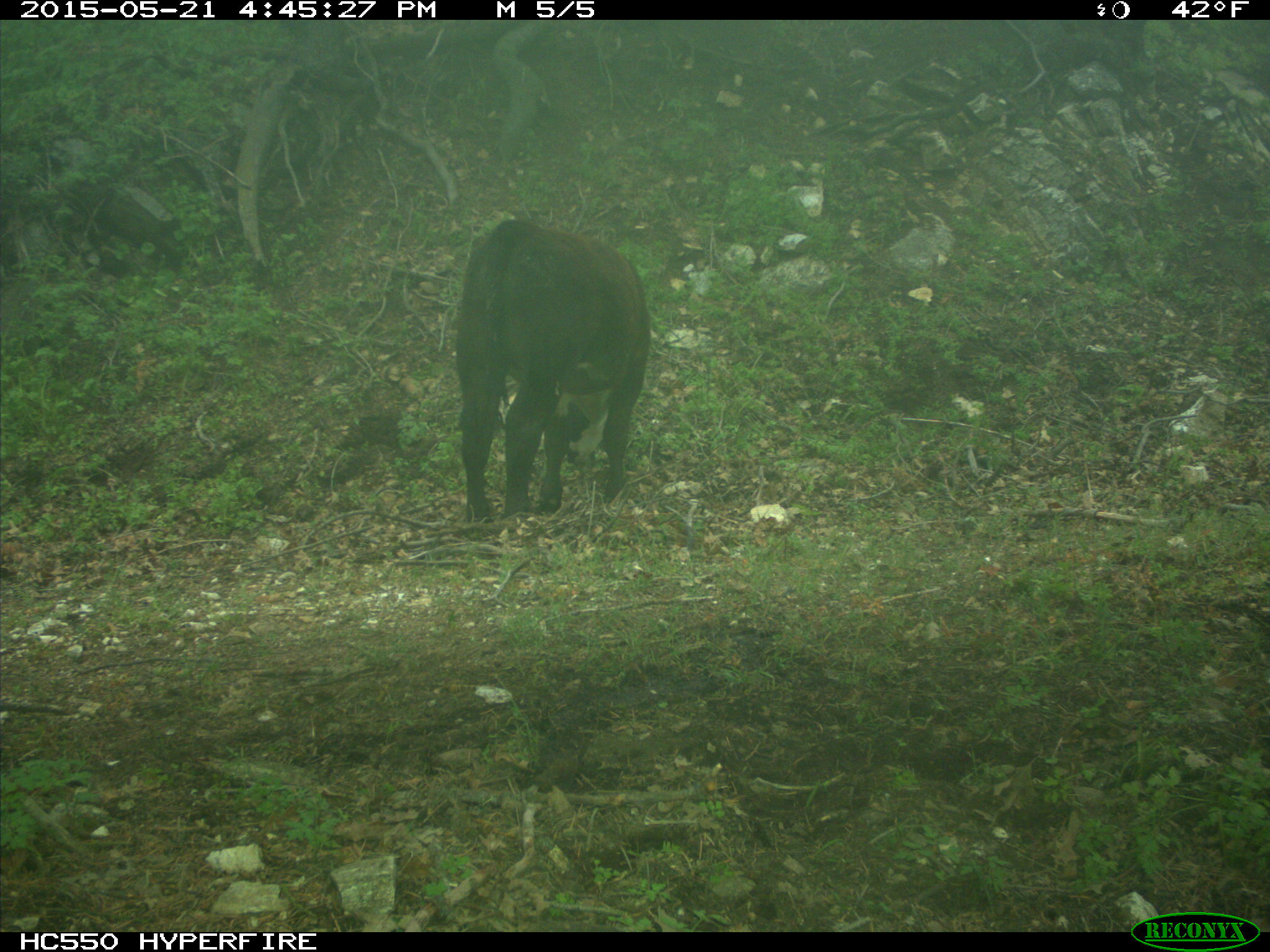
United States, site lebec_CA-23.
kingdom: Animalia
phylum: Chordata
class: Mammalia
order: Artiodactyla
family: Bovidae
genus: Bos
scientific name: Bos taurus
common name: domestic cow